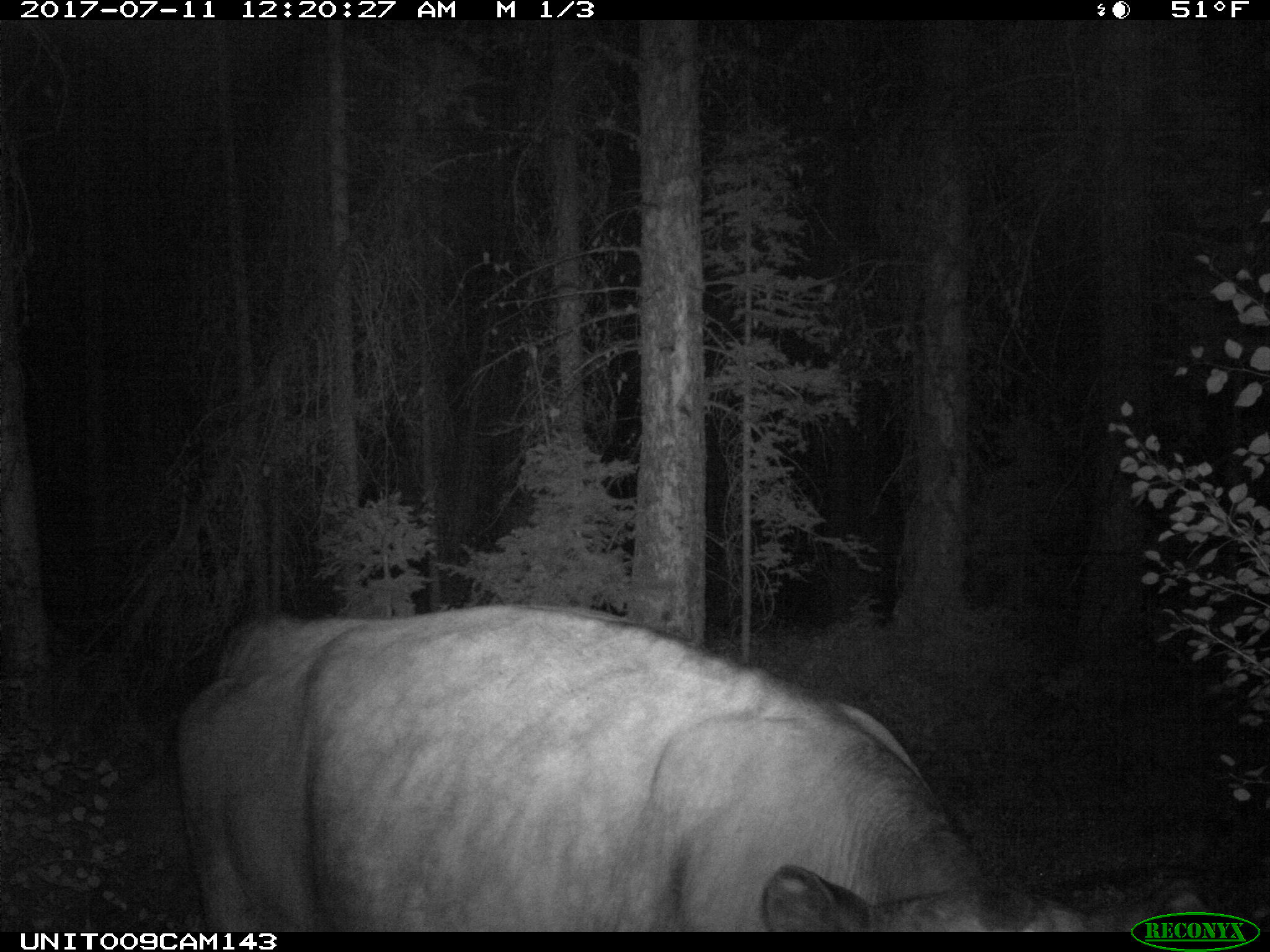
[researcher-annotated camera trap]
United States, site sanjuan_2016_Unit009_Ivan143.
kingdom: Animalia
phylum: Chordata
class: Mammalia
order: Artiodactyla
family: Bovidae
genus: Bos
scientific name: Bos taurus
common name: domestic cow